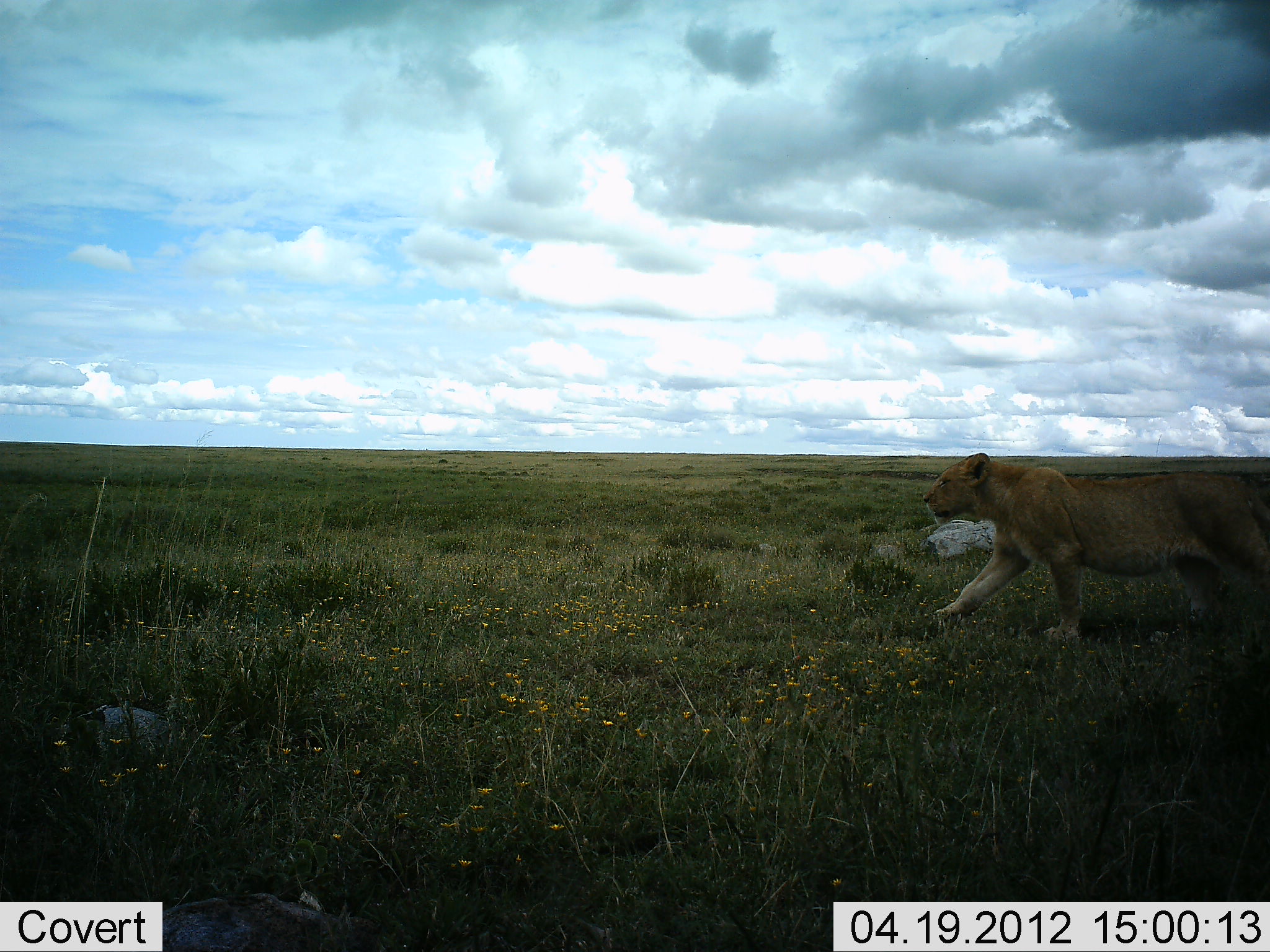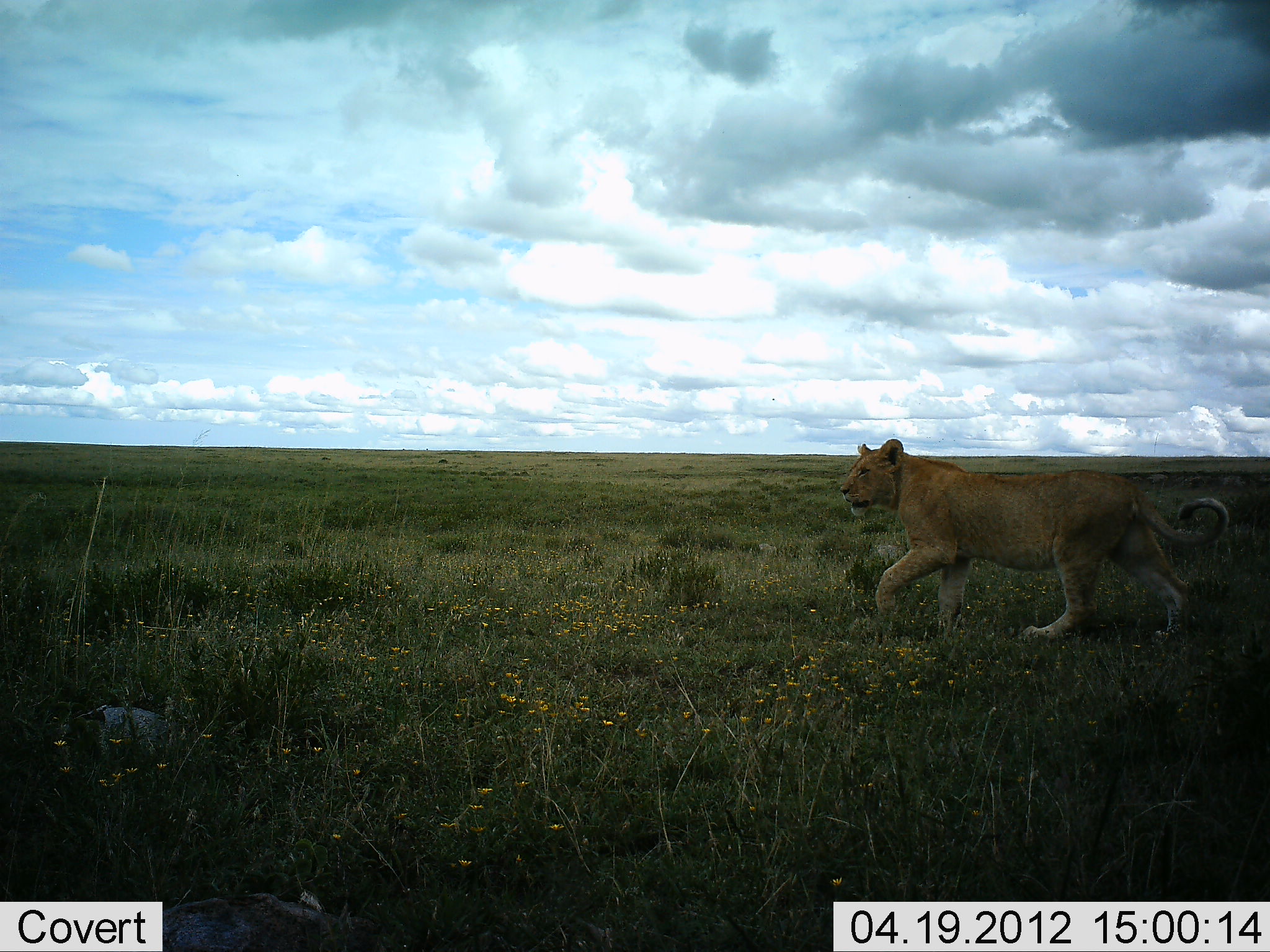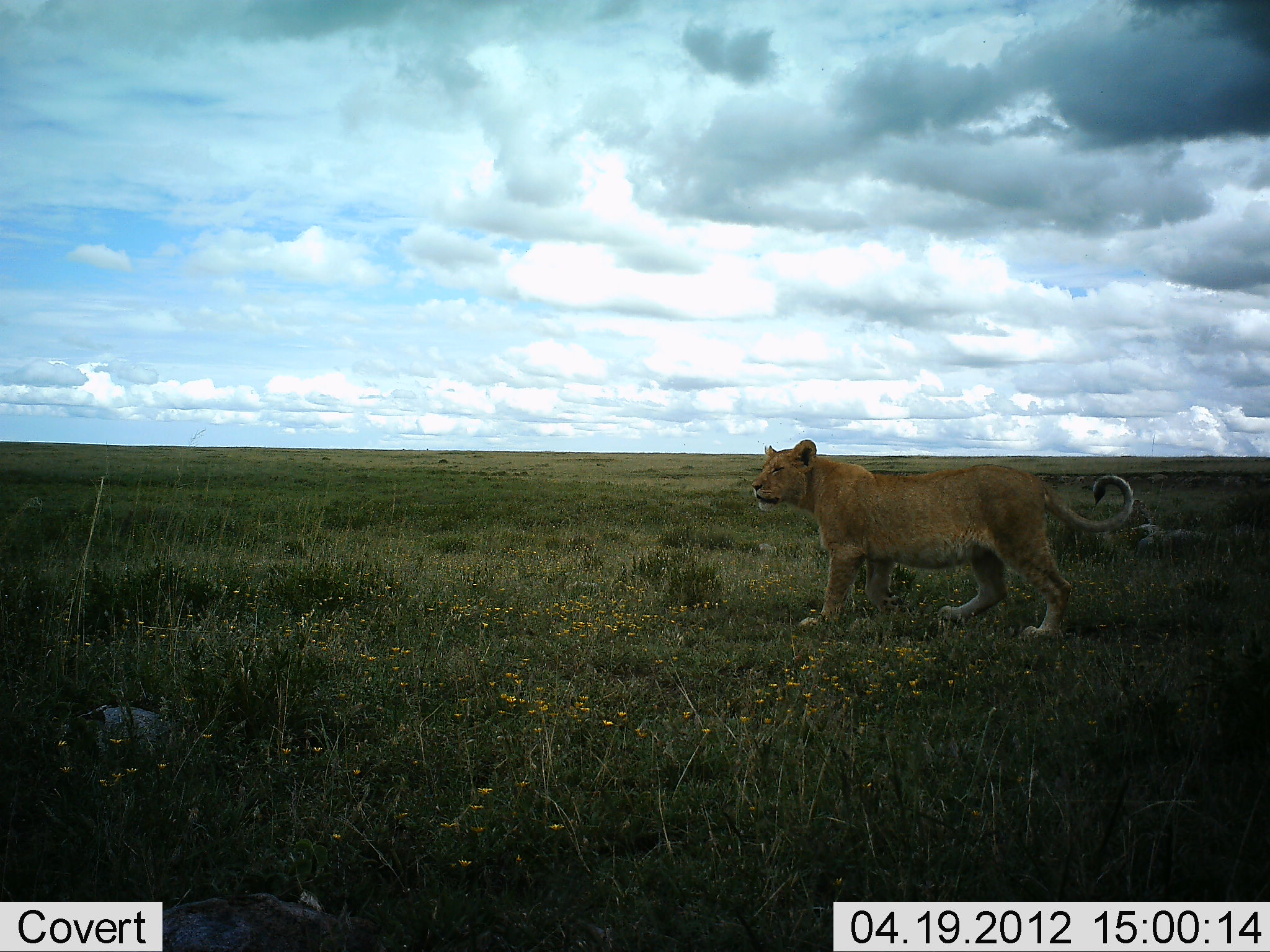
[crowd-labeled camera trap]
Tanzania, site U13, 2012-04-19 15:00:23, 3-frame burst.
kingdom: Animalia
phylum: Chordata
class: Mammalia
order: Carnivora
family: Felidae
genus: Panthera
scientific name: Panthera leo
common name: lion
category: lionfemale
Lionfemale (lion) (Panthera leo), count 1. Behavior (volunteer vote fractions): standing 3%, resting 0%, moving 100%, interacting 0%. Young present (vote fraction): 9%. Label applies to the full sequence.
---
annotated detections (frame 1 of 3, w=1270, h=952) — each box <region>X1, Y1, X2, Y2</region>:
animal: <region>925, 452, 1270, 649</region>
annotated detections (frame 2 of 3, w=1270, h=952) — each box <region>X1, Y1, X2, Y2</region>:
animal: <region>840, 438, 1229, 648</region>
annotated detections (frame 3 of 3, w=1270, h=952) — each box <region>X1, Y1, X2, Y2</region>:
animal: <region>750, 440, 1135, 644</region>